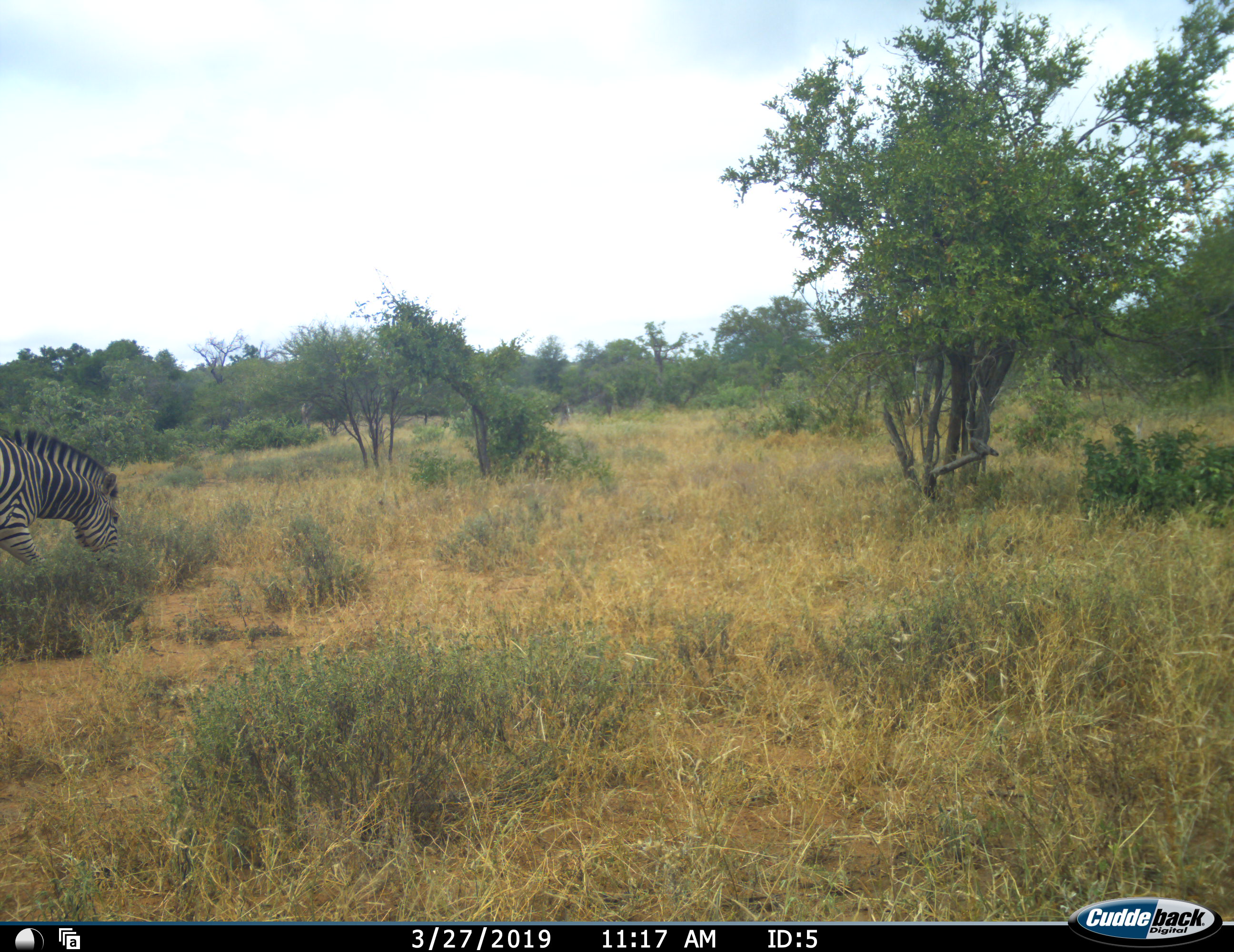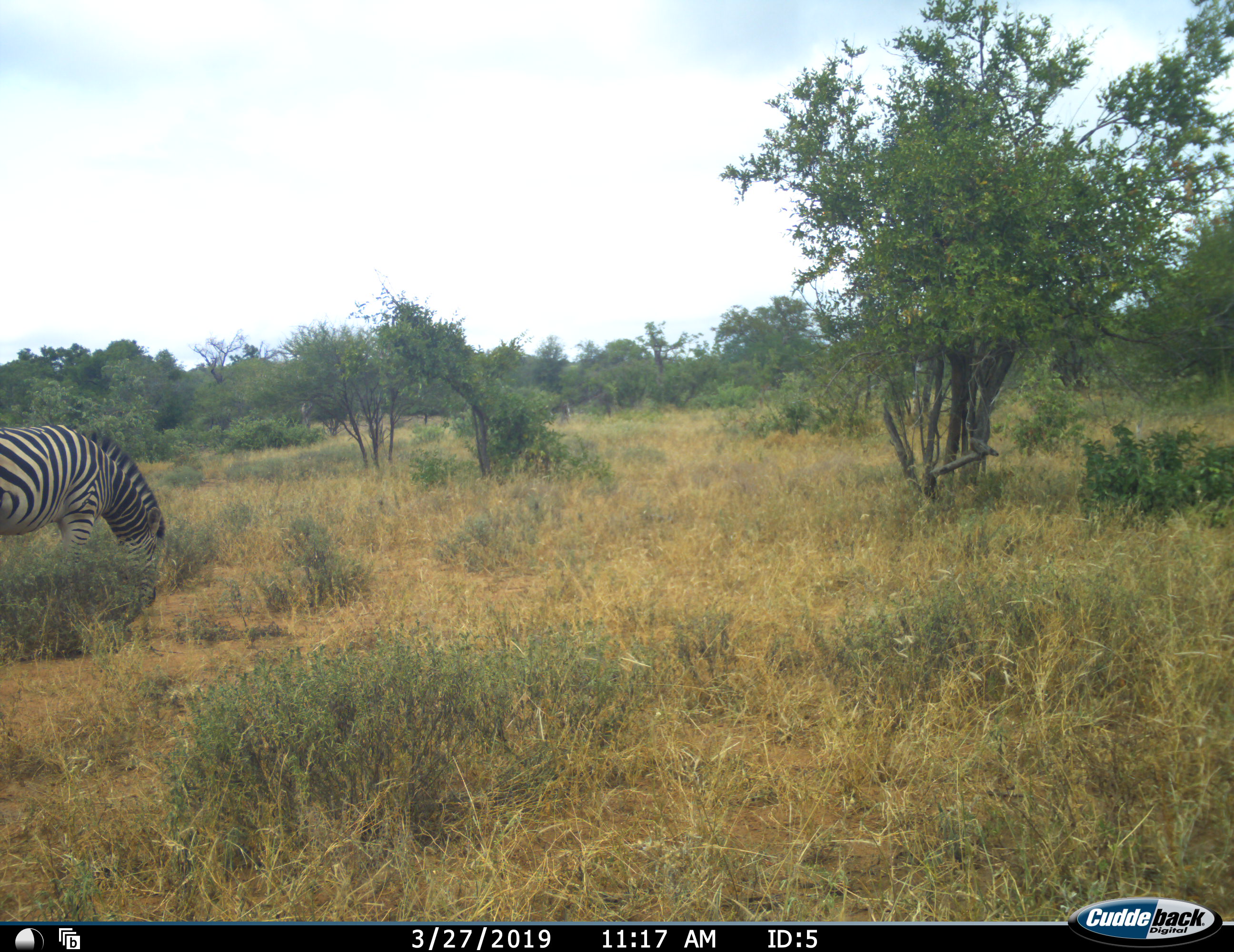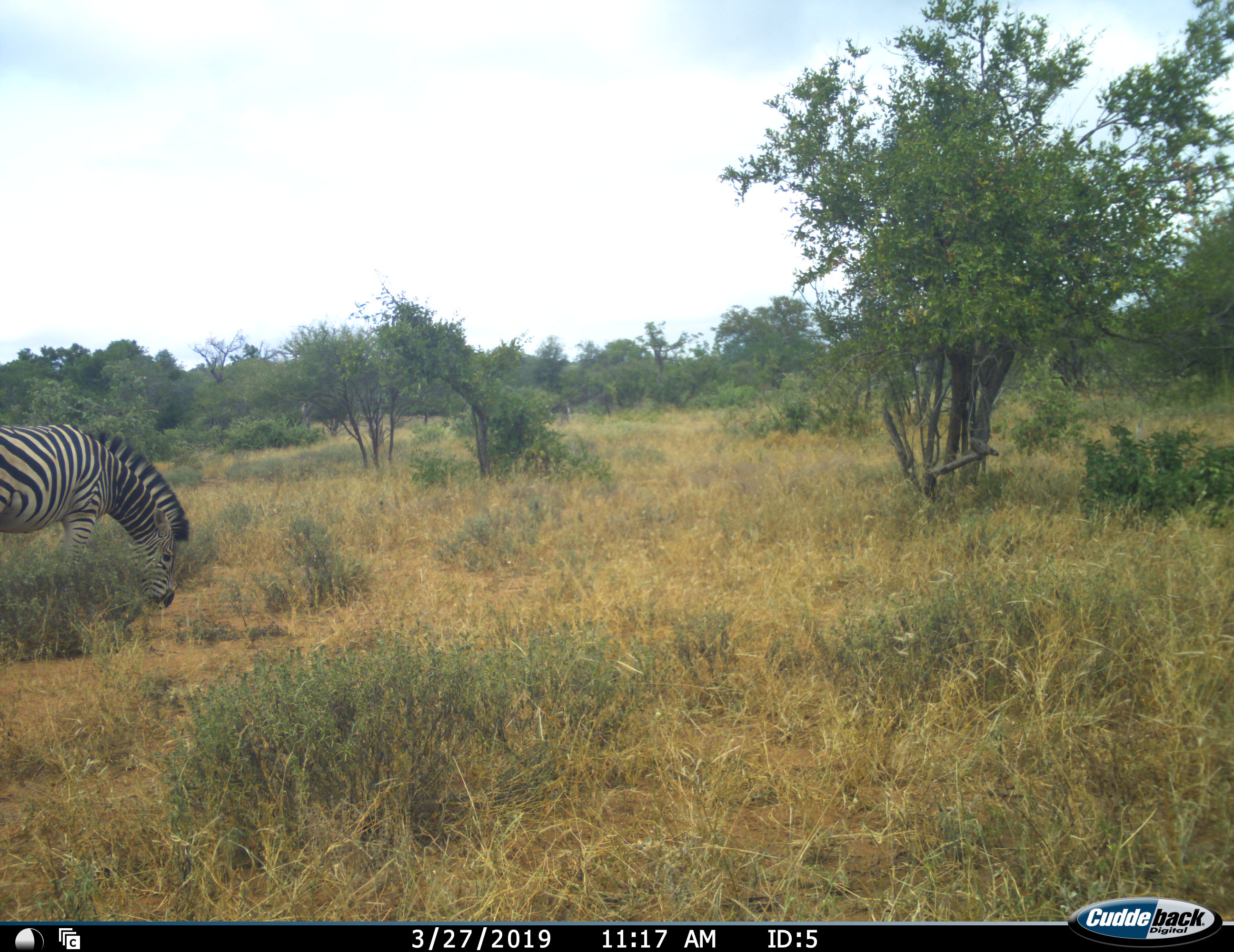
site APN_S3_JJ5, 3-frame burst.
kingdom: Animalia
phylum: Chordata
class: Mammalia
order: Perissodactyla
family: Equidae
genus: Equus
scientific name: Equus quagga burchellii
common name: burchell's zebra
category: zebraburchells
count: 1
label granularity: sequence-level